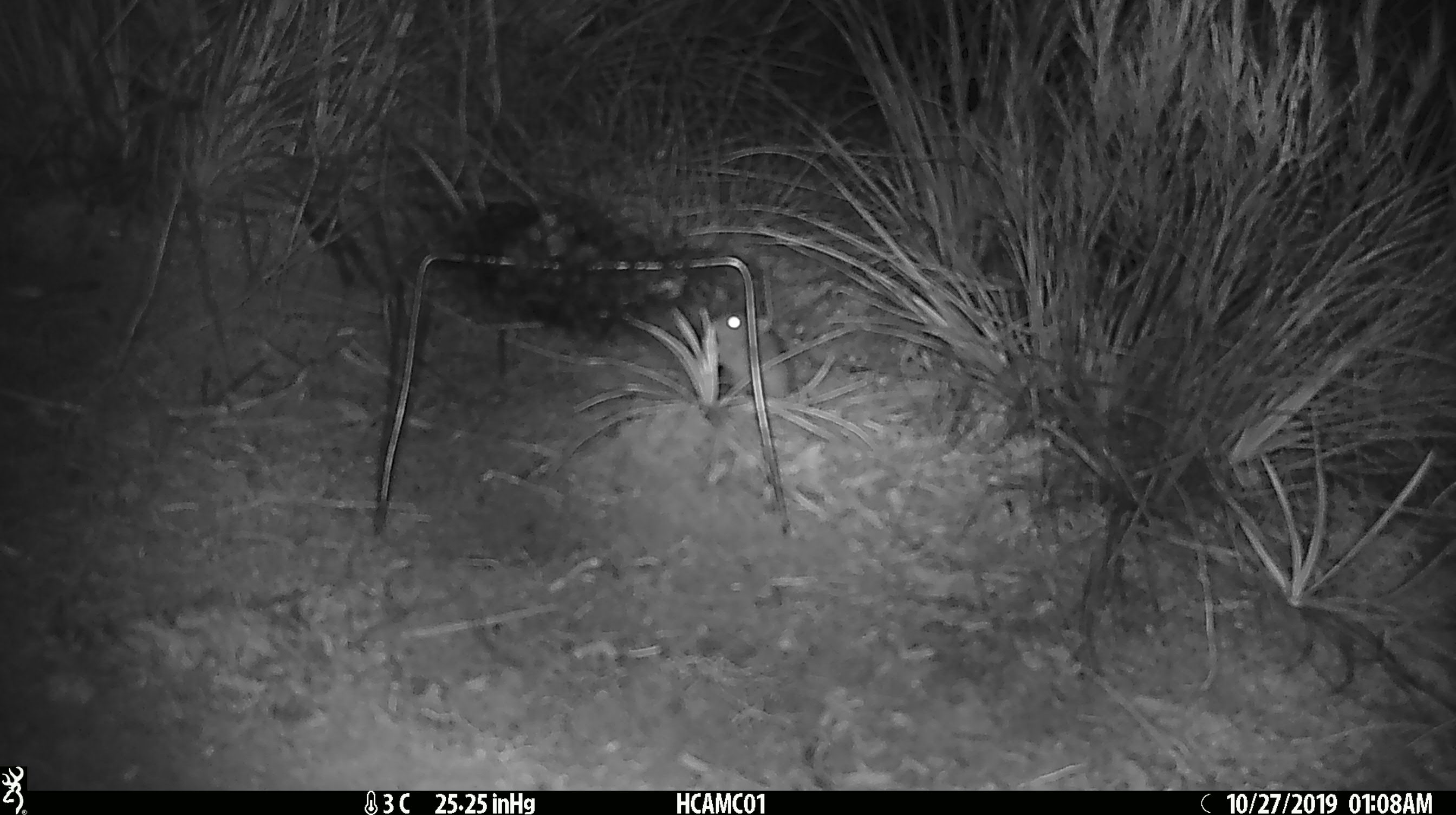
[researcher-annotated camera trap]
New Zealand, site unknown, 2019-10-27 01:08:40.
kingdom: Animalia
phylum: Chordata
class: Mammalia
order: Rodentia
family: Muridae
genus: Mus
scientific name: Mus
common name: mouse